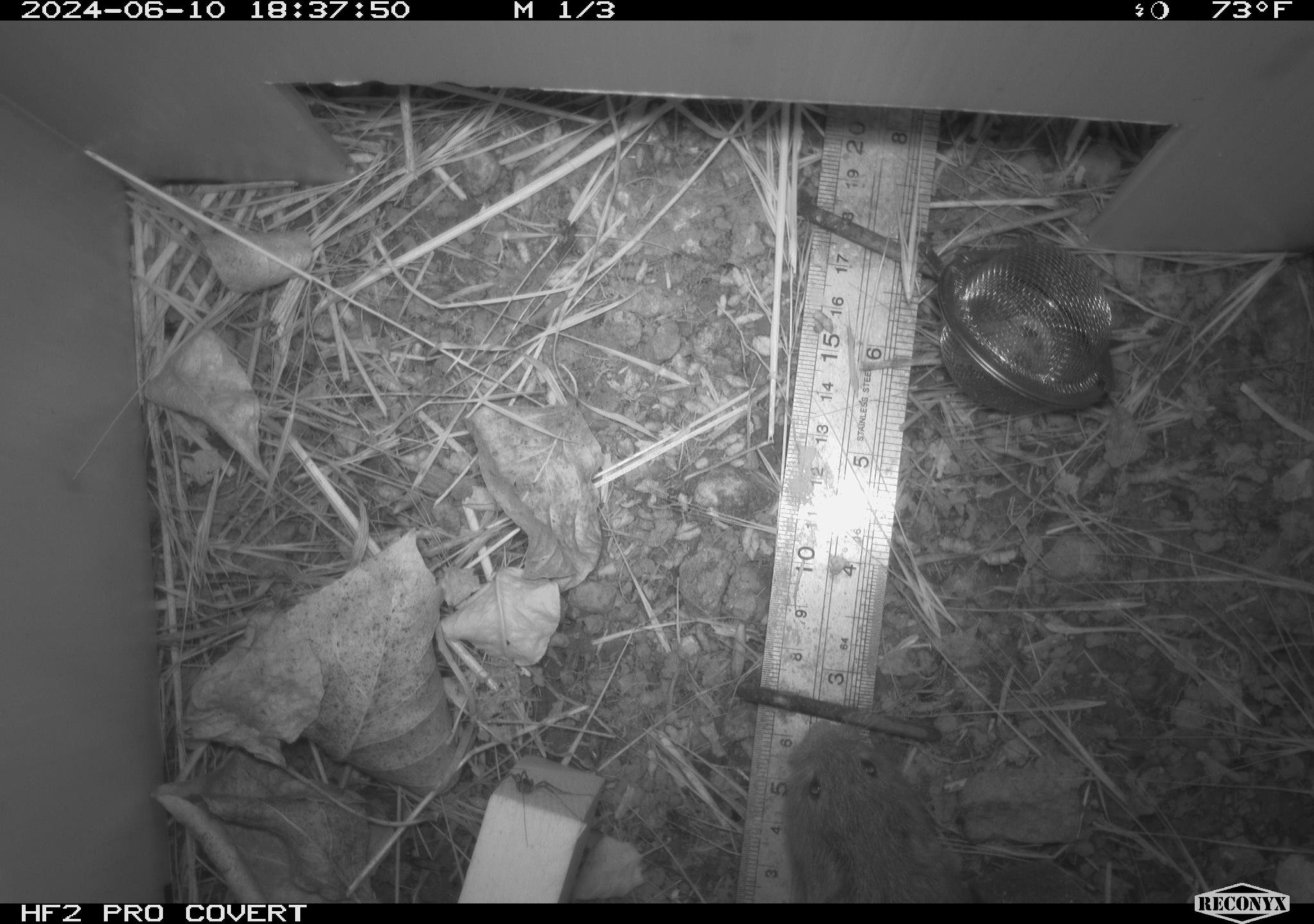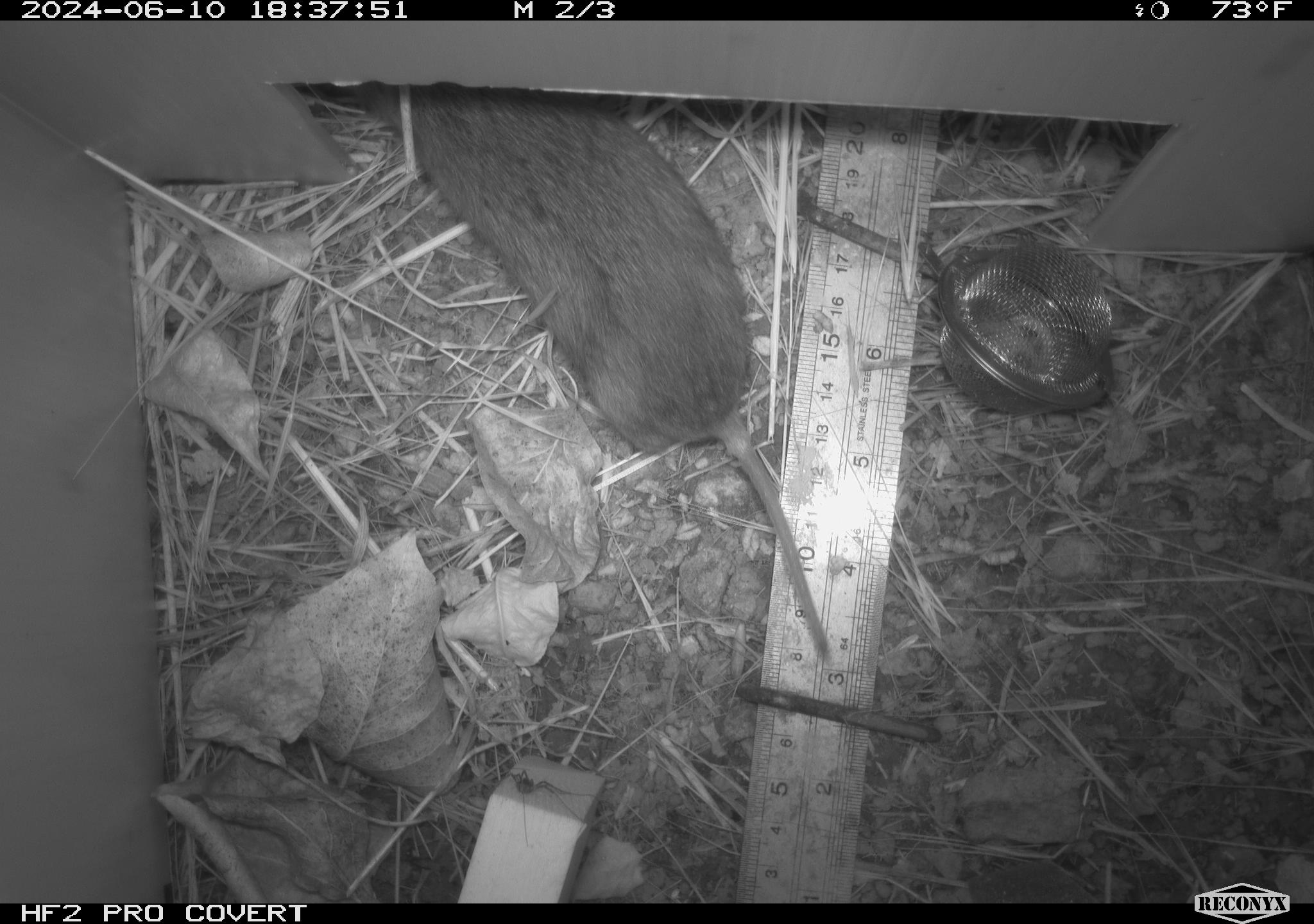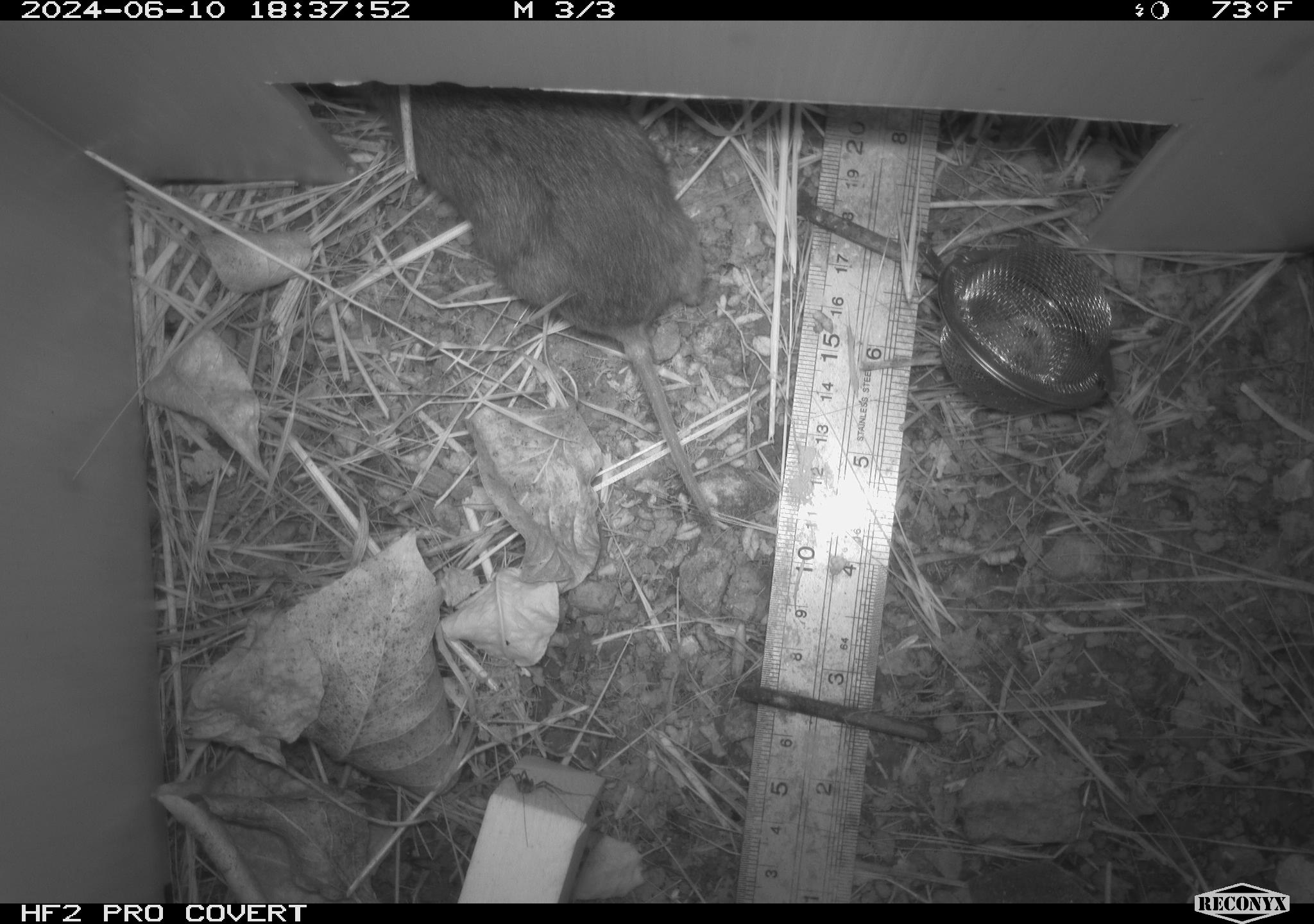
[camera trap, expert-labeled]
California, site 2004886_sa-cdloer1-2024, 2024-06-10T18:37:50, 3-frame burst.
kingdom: Animalia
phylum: Chordata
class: Mammalia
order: Rodentia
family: Cricetidae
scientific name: Arvicolinae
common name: voles, lemmings, and muskrats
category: arvicolinae subfamily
Arvicolinae subfamily (voles, lemmings, and muskrats) (Arvicolinae).